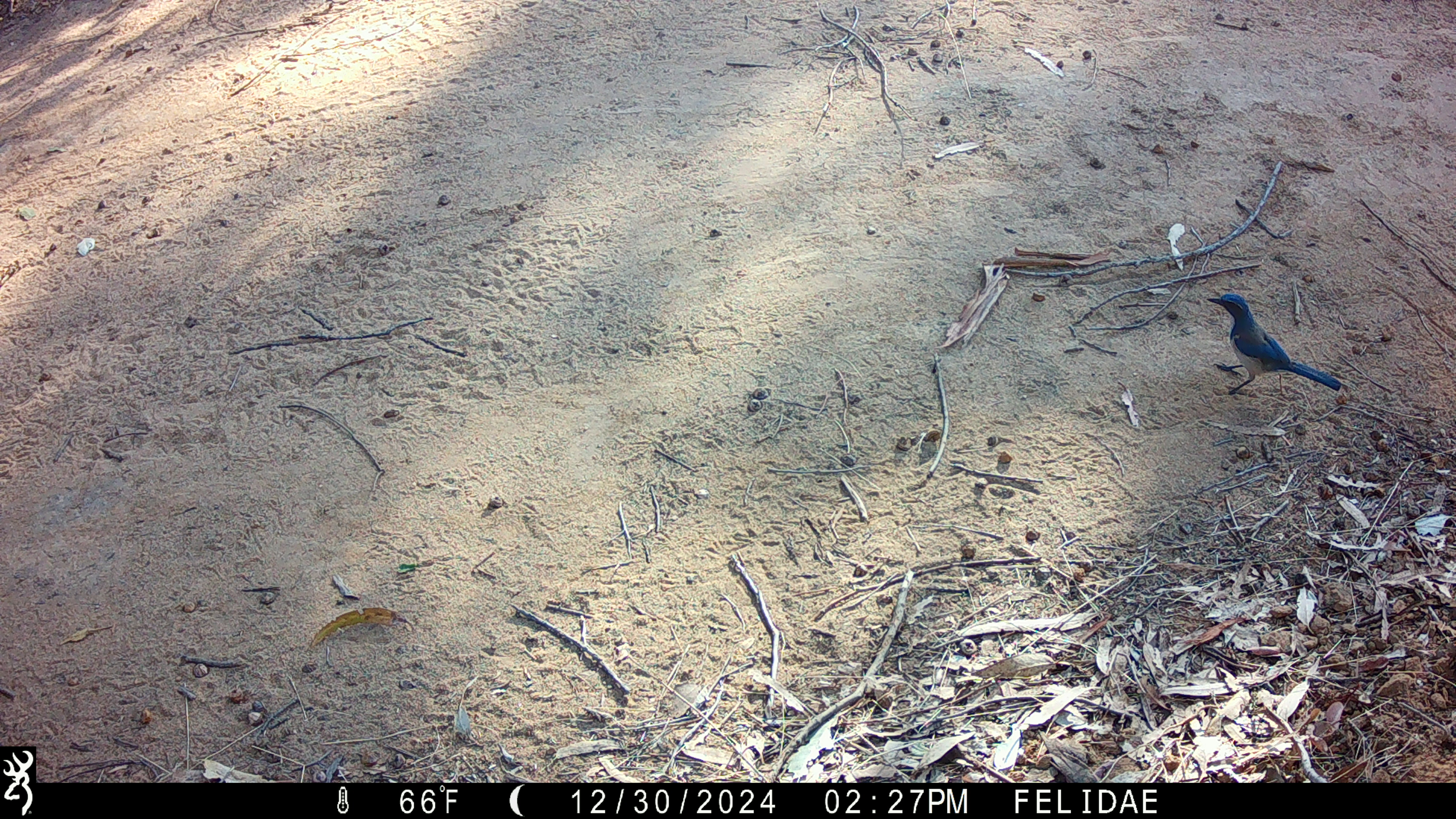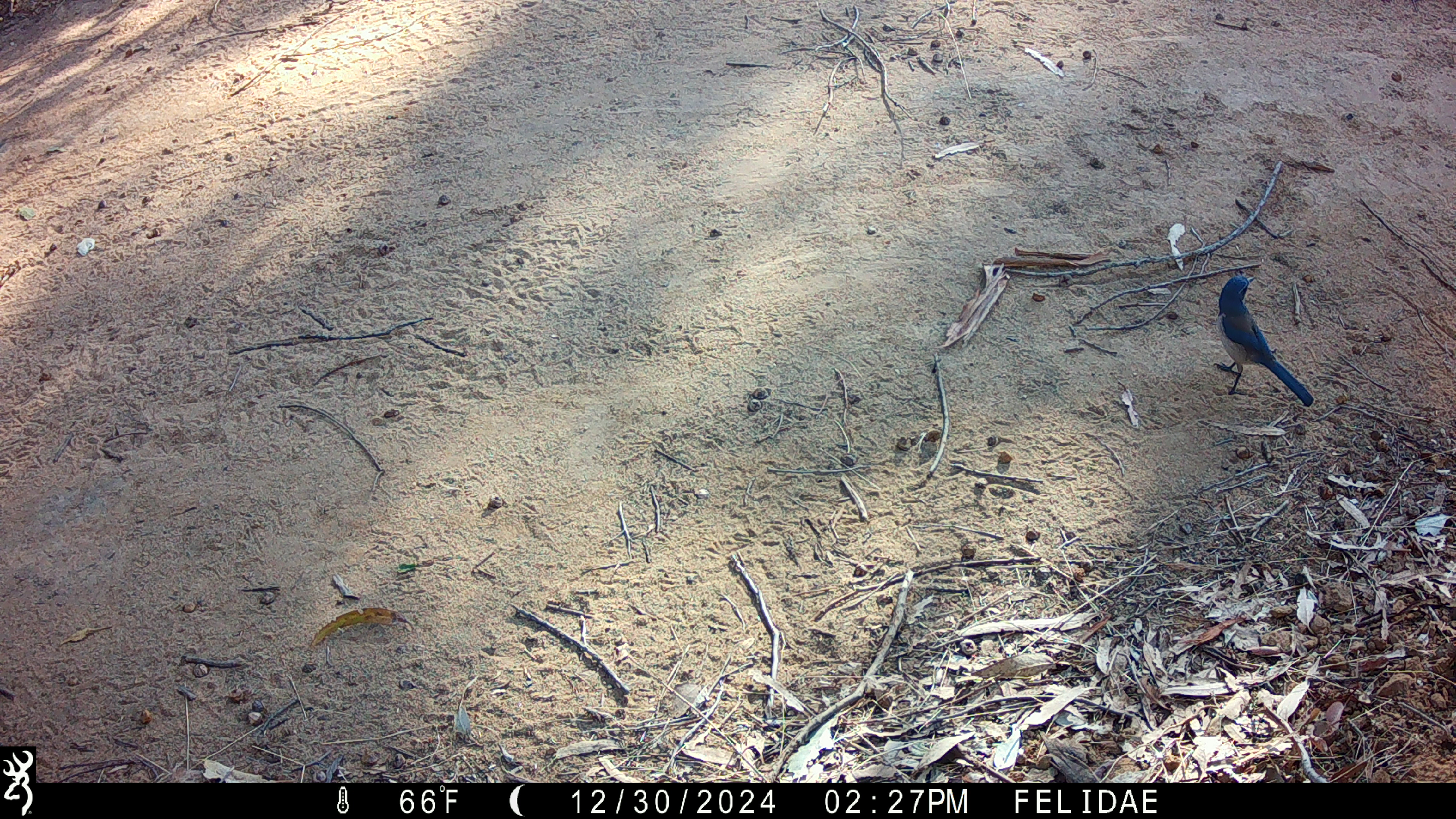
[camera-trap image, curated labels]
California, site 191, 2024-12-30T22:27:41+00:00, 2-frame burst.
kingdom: Animalia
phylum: Chordata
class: Aves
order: Passeriformes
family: Corvidae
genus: Aphelocoma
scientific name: Aphelocoma californica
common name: california scrub jay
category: western scrub-jay